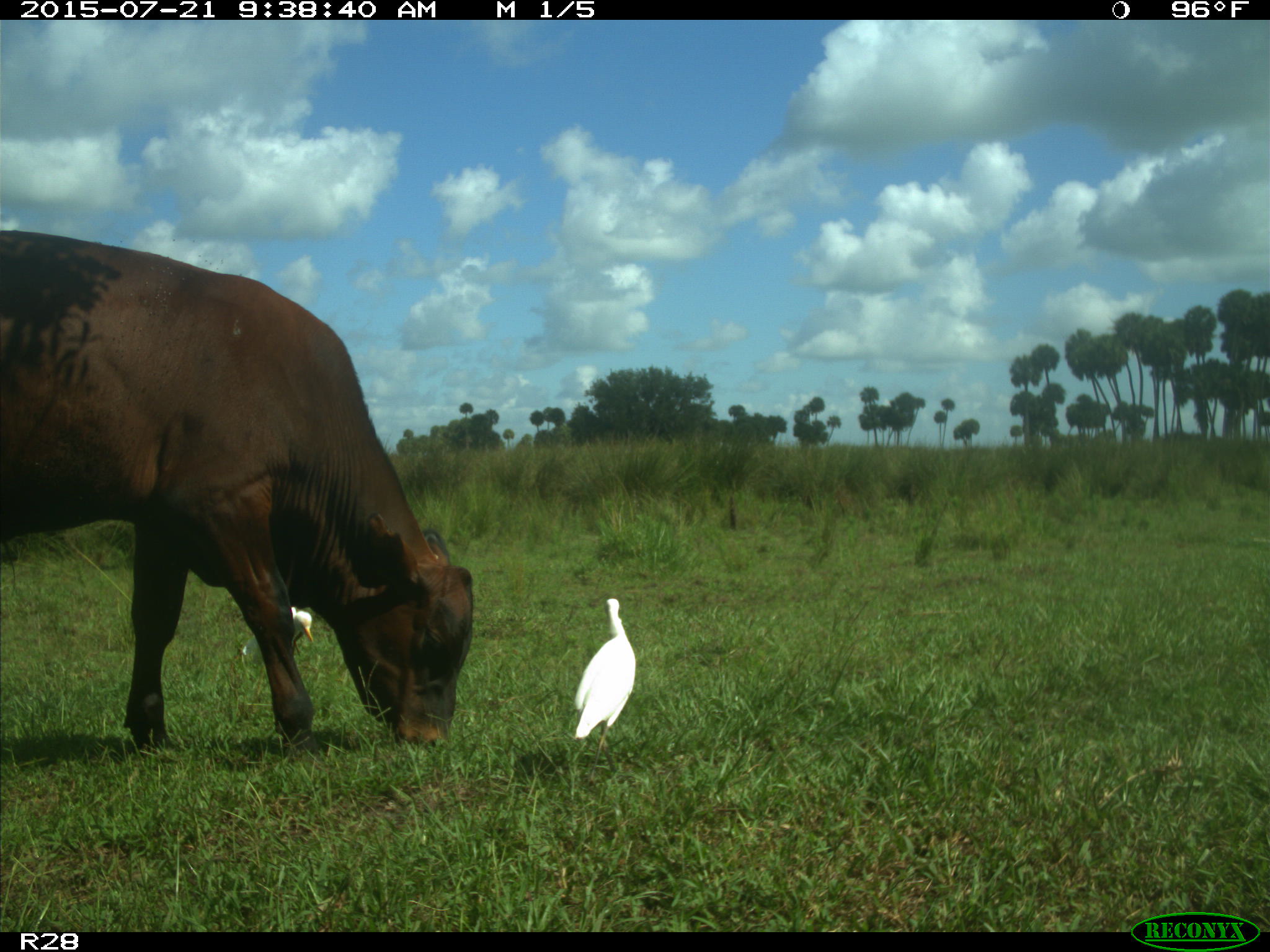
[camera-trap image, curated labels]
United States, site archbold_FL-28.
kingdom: Animalia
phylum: Chordata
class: Mammalia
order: Artiodactyla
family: Bovidae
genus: Bos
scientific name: Bos taurus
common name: domestic cow